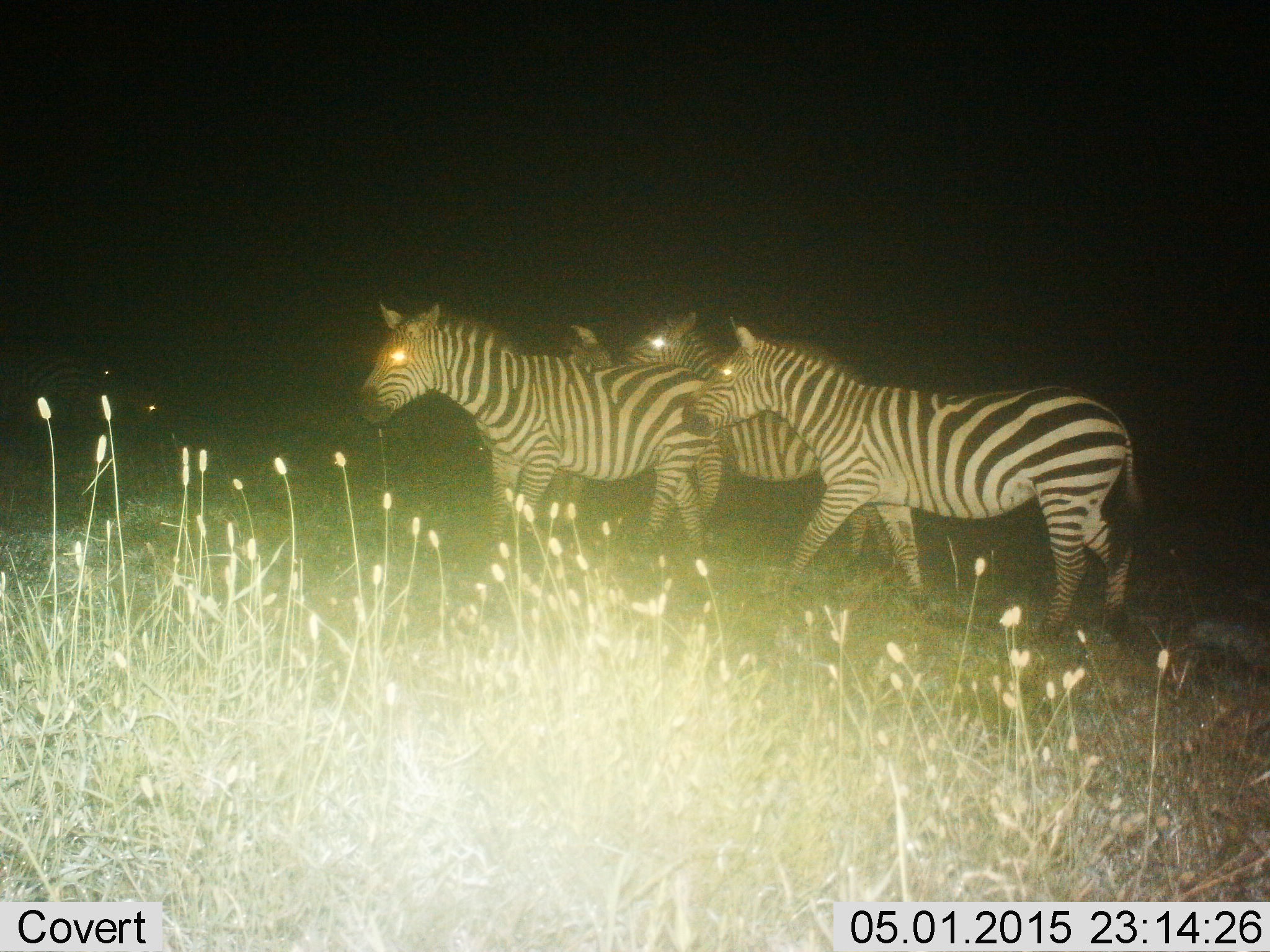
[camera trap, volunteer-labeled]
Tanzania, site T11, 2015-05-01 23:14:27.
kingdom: Animalia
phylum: Chordata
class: Mammalia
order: Perissodactyla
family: Equidae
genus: Equus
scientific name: Equus quagga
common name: plains zebra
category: zebra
Zebra (plains zebra) (Equus quagga), count 4. Behavior (volunteer vote fractions): standing 40%, resting 0%, moving 80%, interacting 0%. Young present (vote fraction): 0%. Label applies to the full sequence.